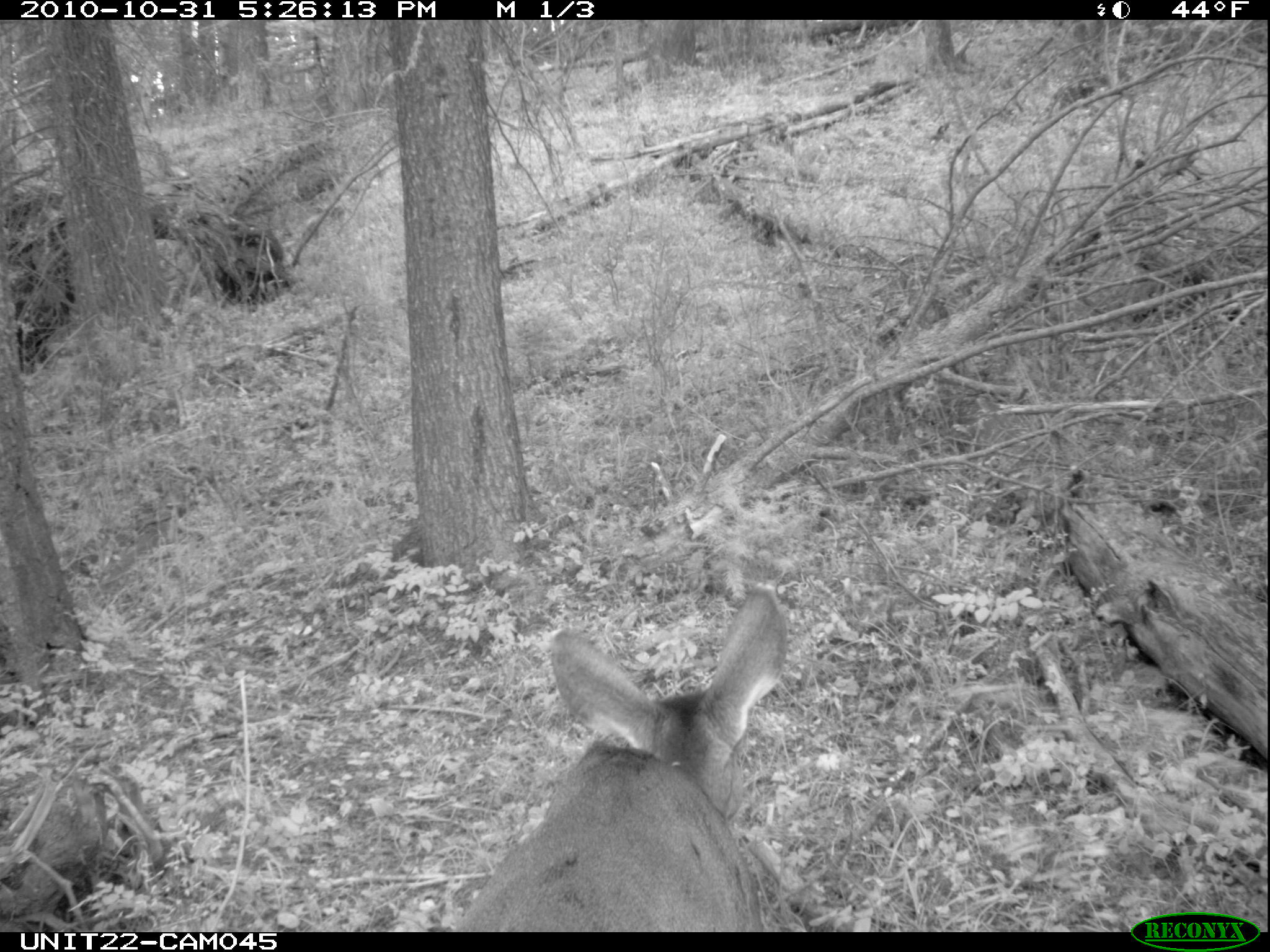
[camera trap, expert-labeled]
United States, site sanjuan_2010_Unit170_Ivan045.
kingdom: Animalia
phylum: Chordata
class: Mammalia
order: Artiodactyla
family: Cervidae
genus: Odocoileus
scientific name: Odocoileus hemionus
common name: mule deer